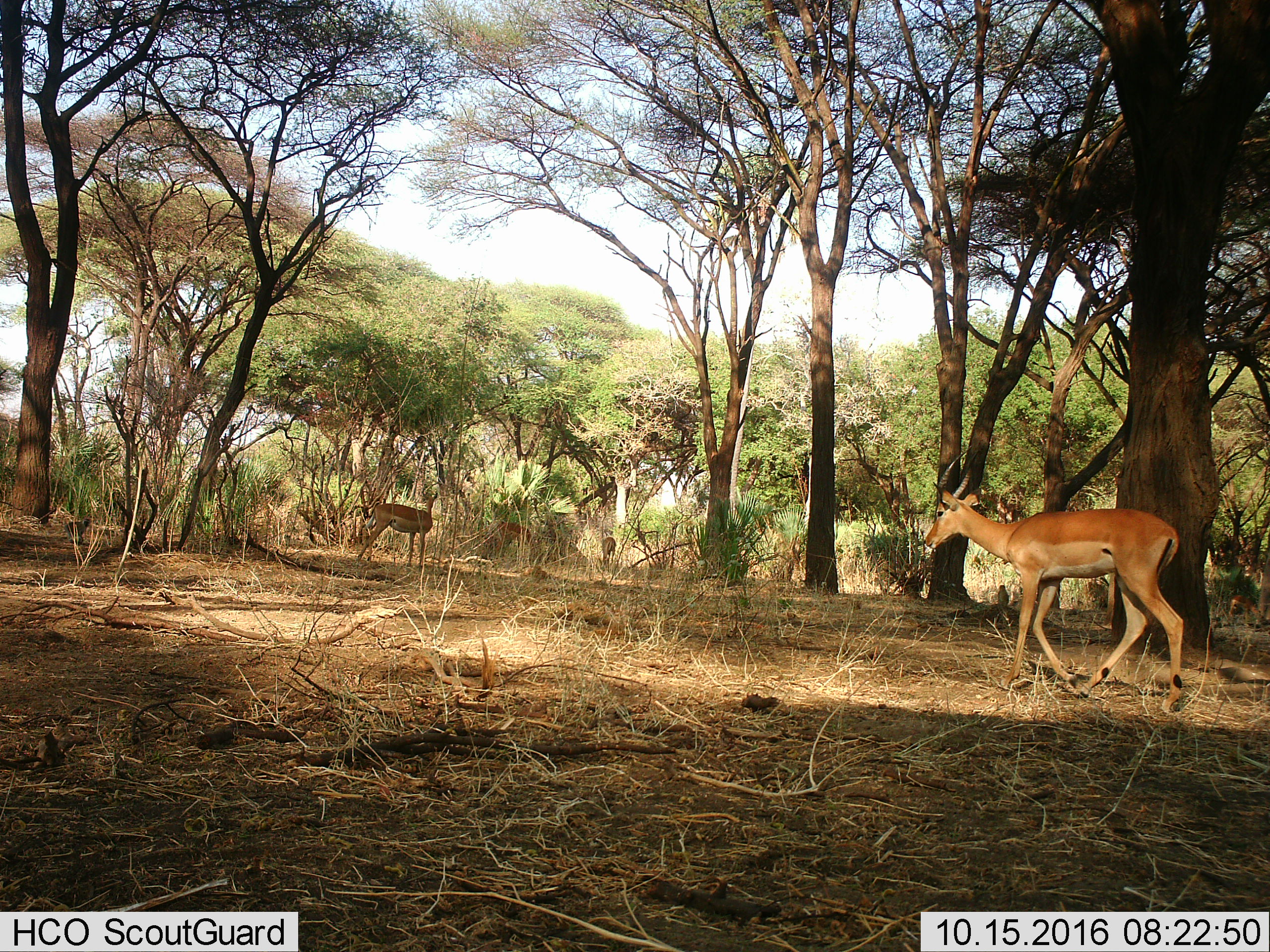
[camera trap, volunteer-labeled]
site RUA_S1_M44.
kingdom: Animalia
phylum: Chordata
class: Mammalia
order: Artiodactyla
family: Bovidae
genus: Aepyceros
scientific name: Aepyceros melampus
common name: impala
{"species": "impala (Aepyceros melampus)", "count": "4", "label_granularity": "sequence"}